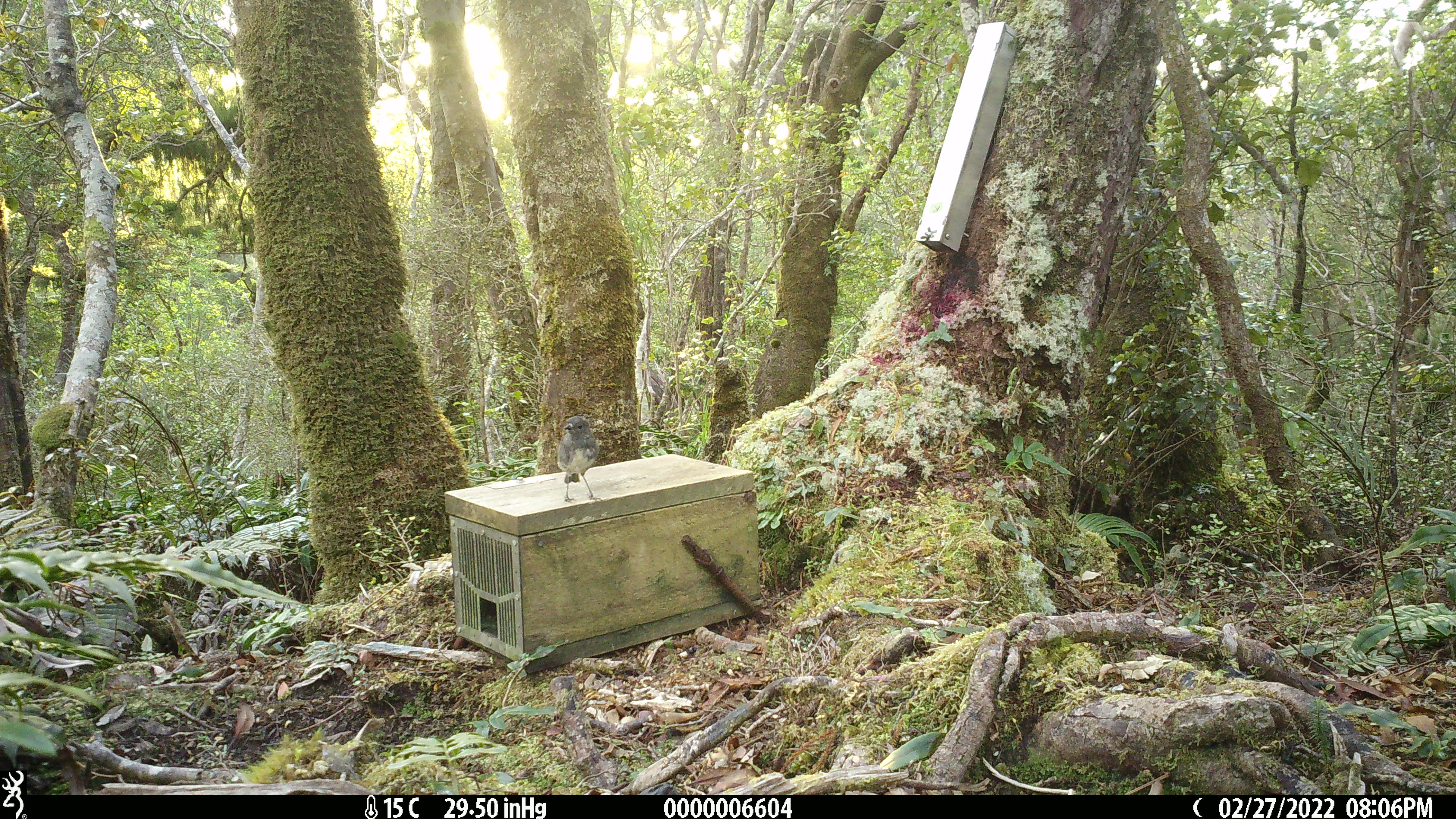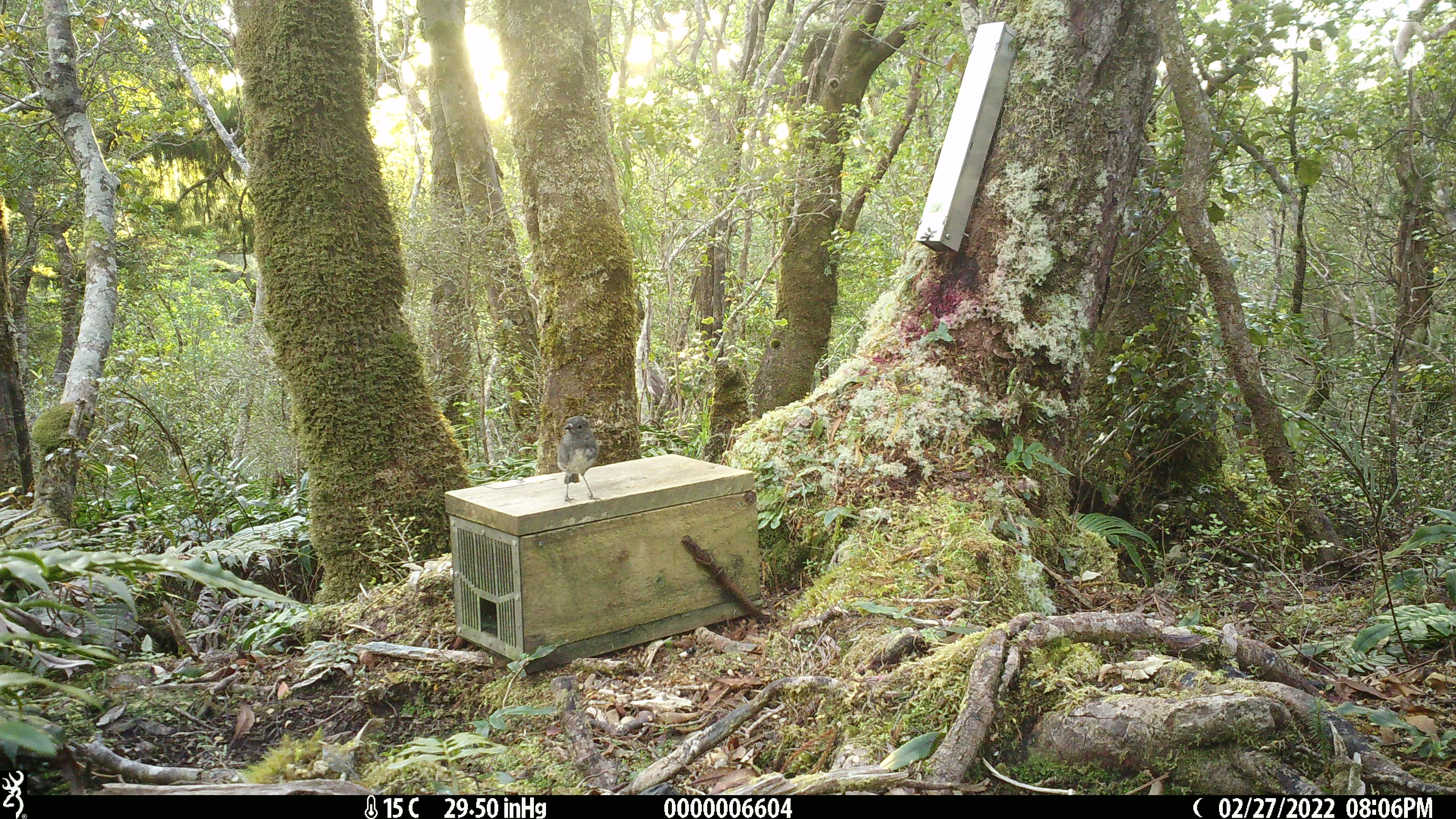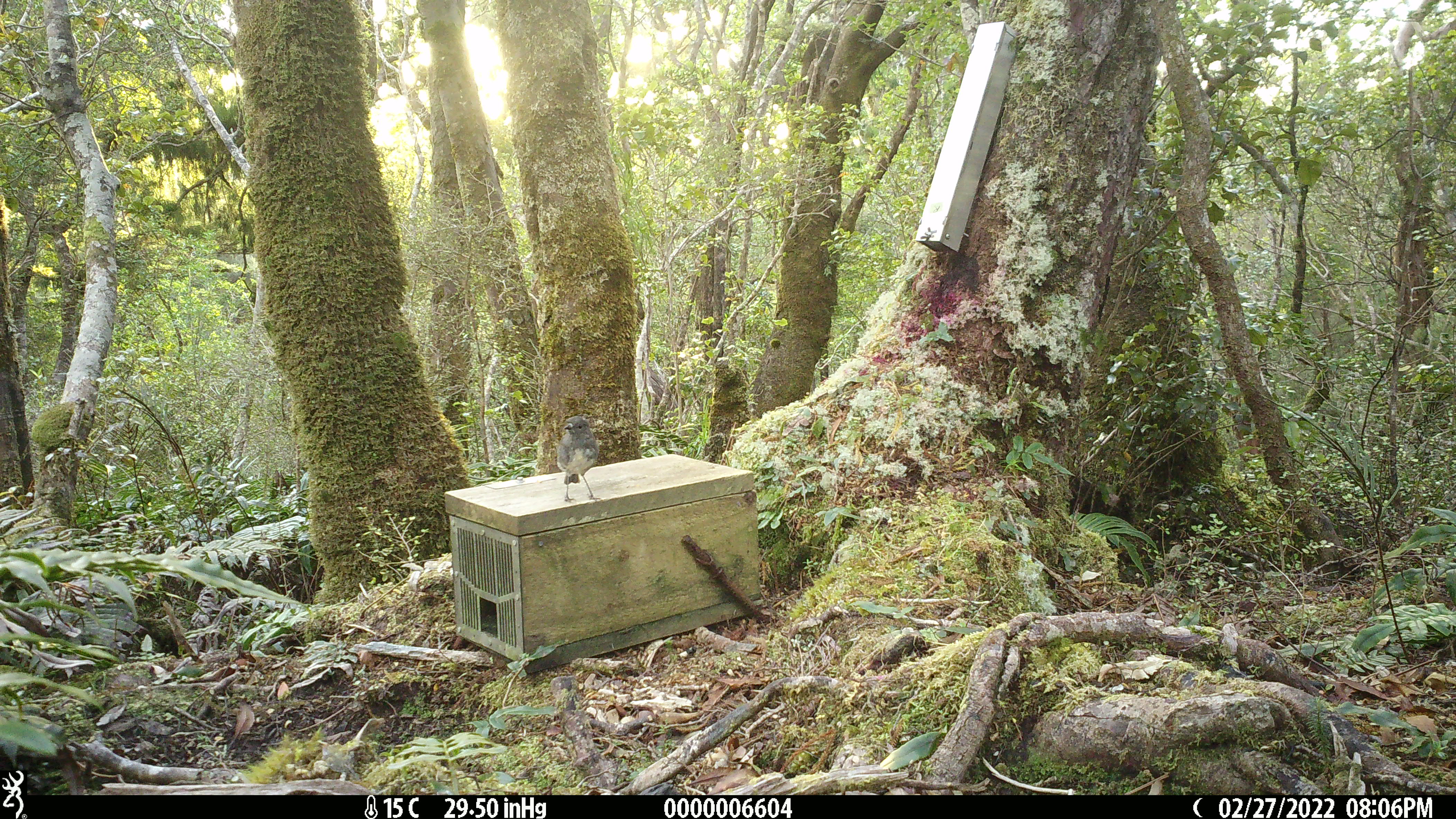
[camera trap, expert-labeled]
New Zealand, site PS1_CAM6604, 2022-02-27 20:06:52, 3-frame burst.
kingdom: Animalia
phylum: Chordata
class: Aves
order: Passeriformes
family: Petroicidae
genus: Petroica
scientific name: Petroica australis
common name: new zealand robin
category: robin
Robin (new zealand robin) (Petroica australis).